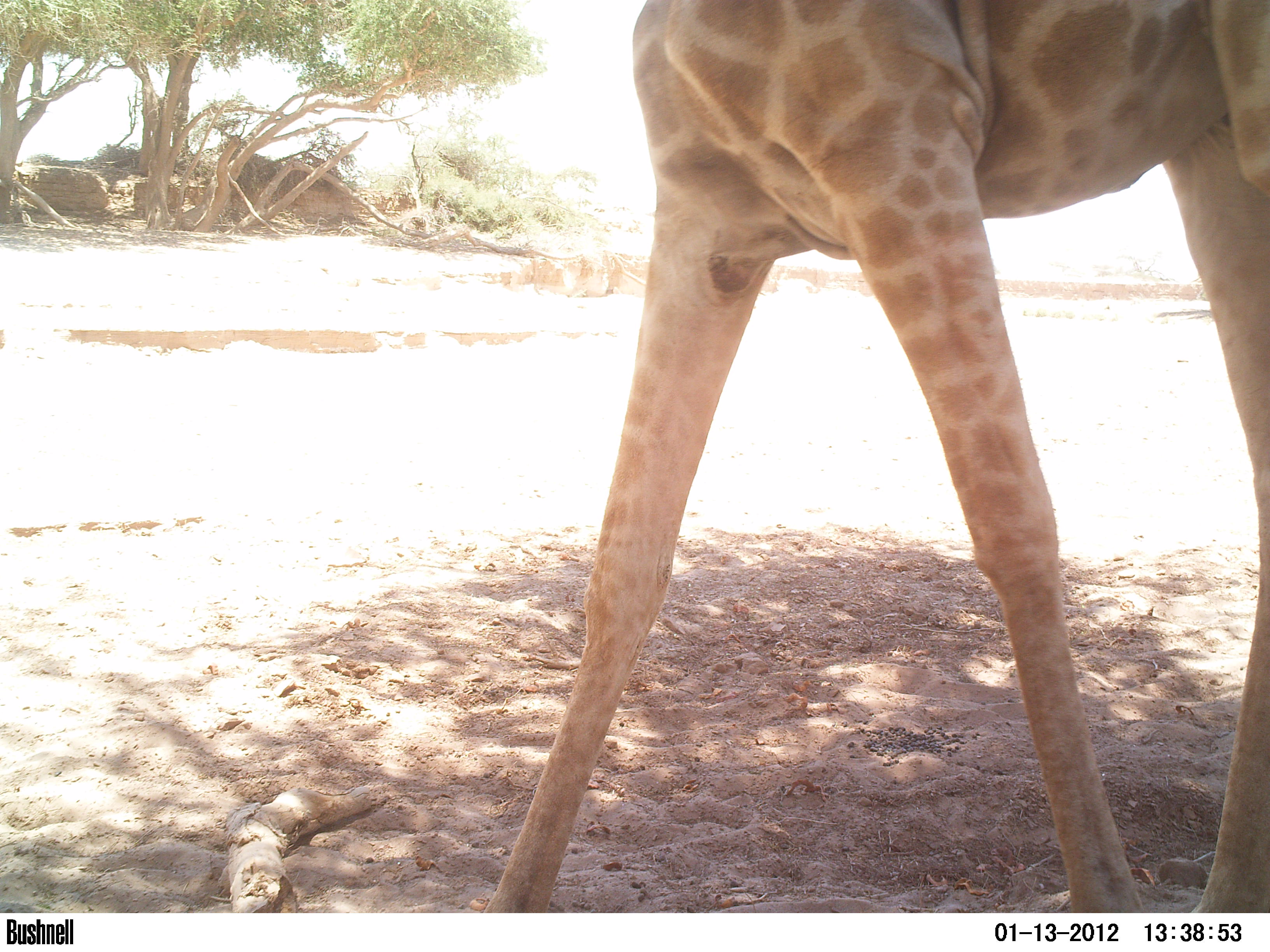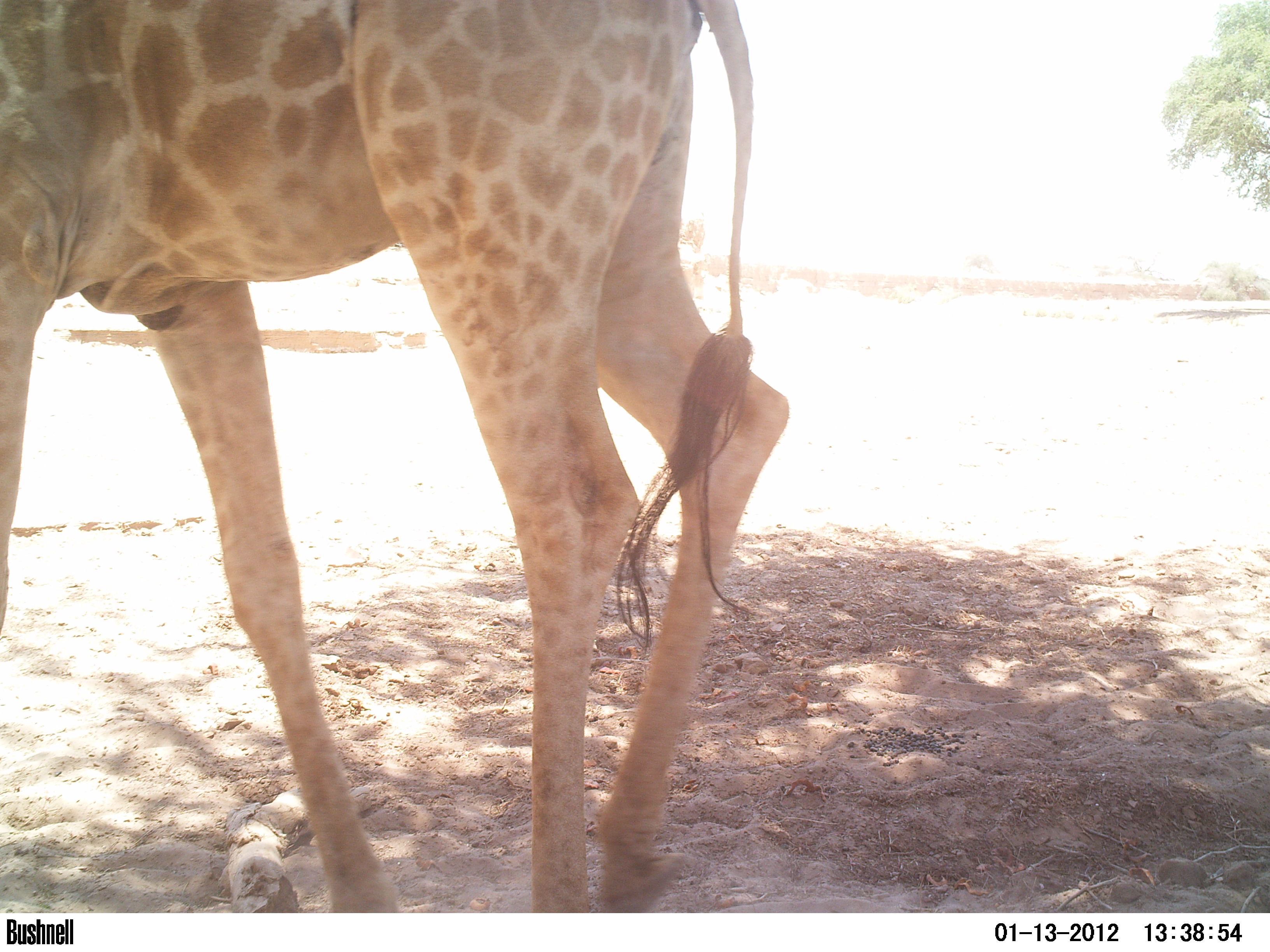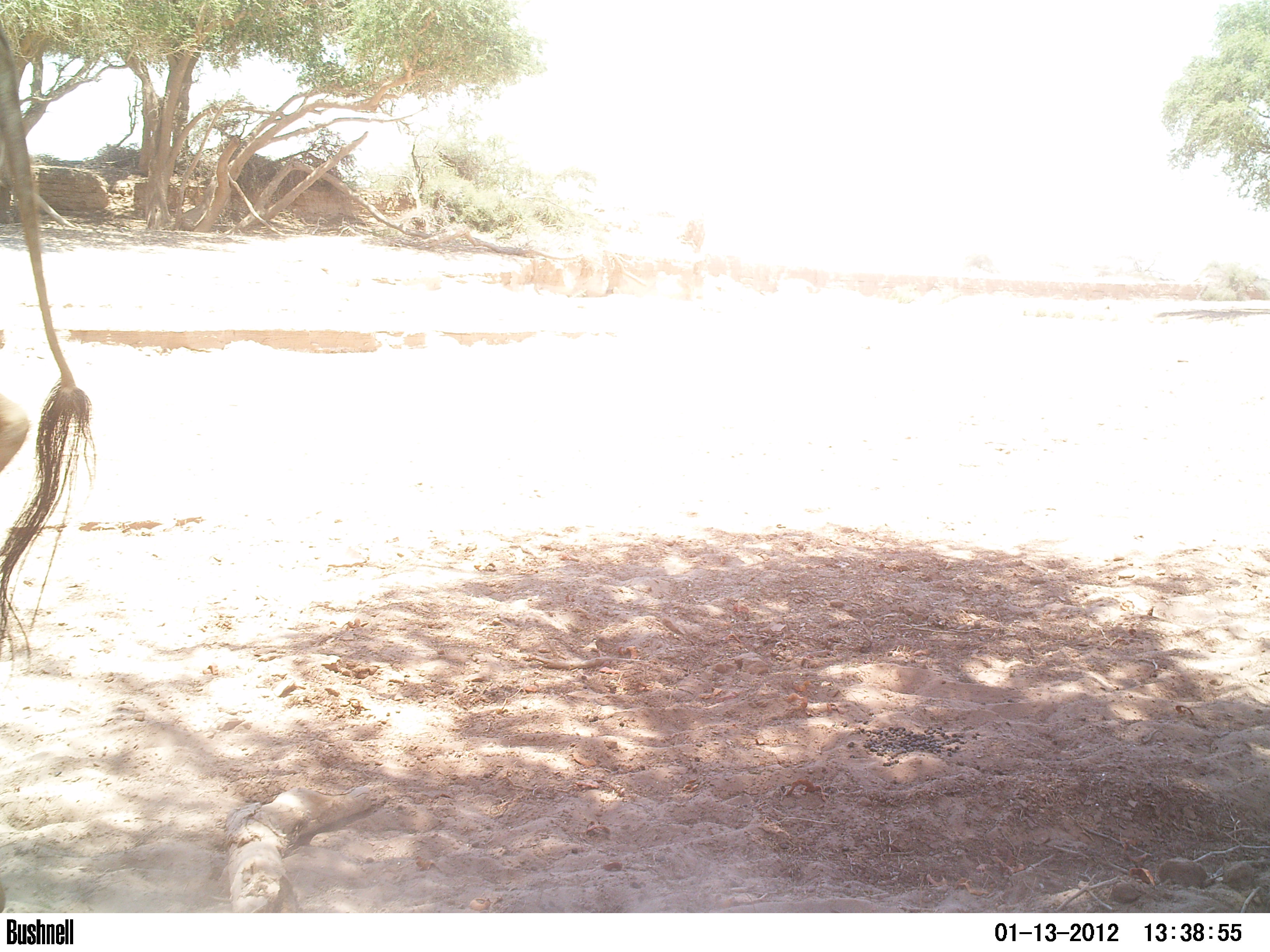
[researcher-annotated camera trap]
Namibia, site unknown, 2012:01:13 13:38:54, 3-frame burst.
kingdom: Animalia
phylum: Chordata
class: Mammalia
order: Artiodactyla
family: Giraffidae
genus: Giraffa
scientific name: Giraffa camelopardalis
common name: giraffe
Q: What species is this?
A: Giraffa camelopardalis (giraffe).